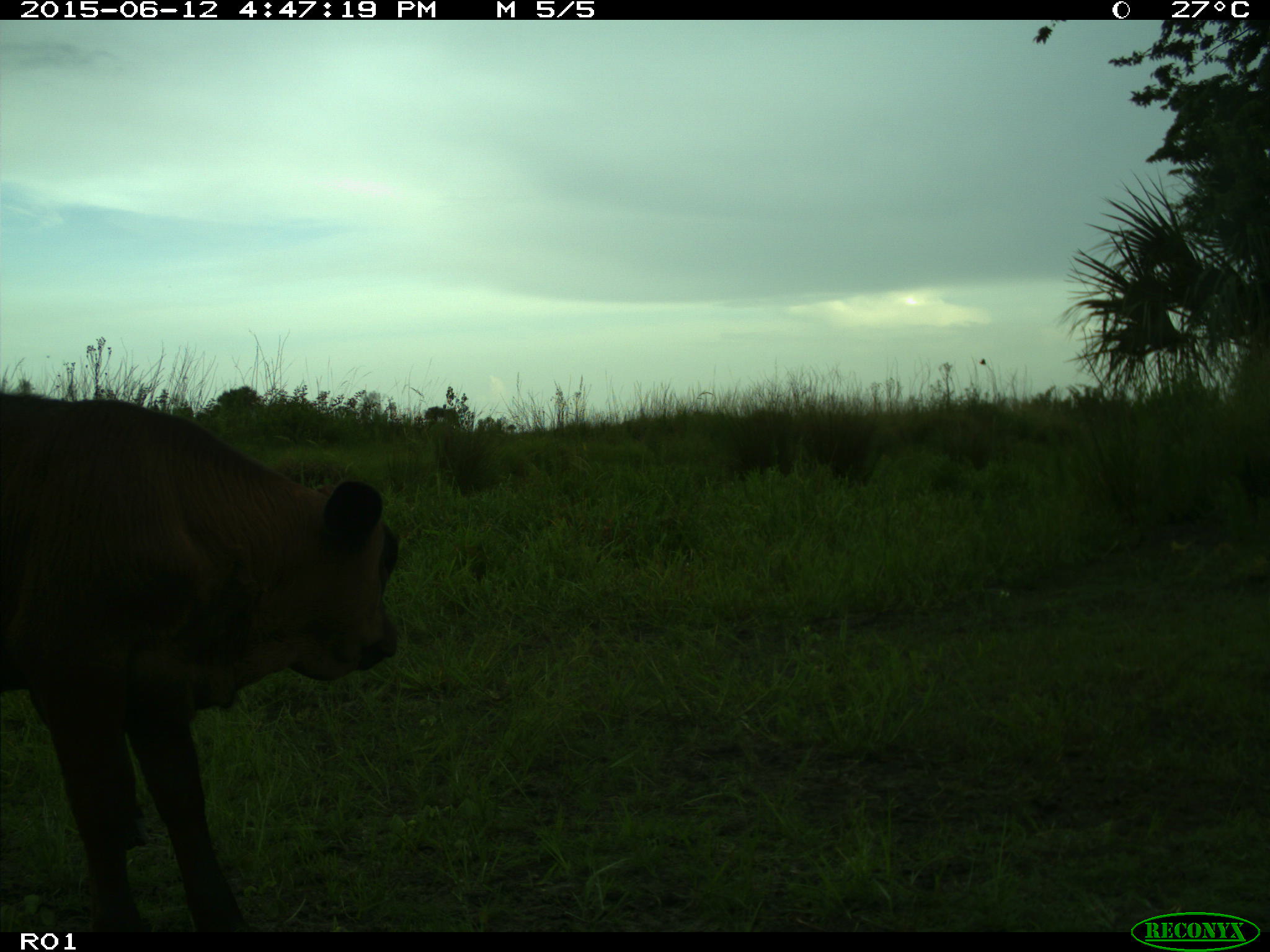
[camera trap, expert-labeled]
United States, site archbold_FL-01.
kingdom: Animalia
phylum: Chordata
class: Mammalia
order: Artiodactyla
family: Bovidae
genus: Bos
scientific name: Bos taurus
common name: domestic cow